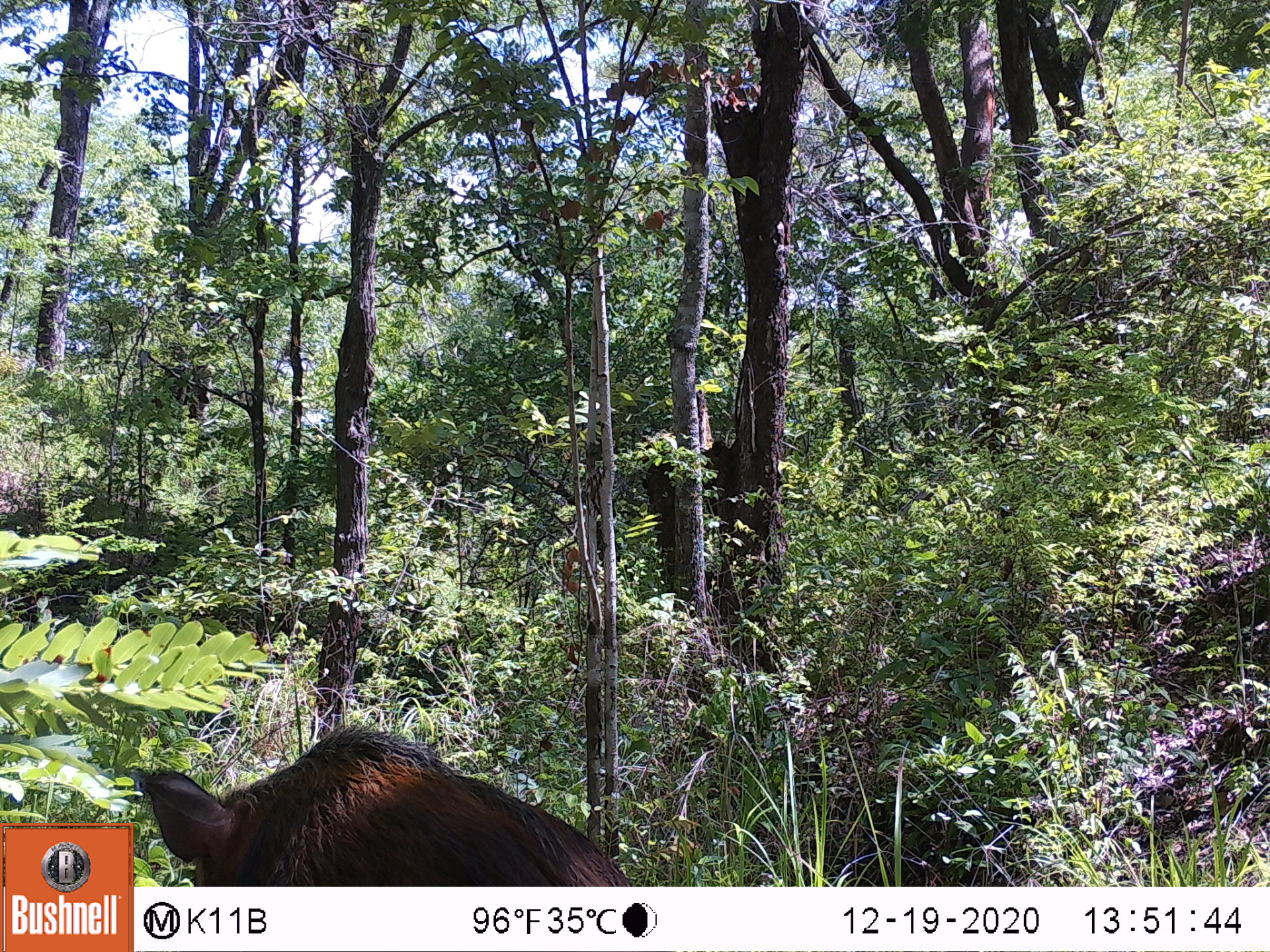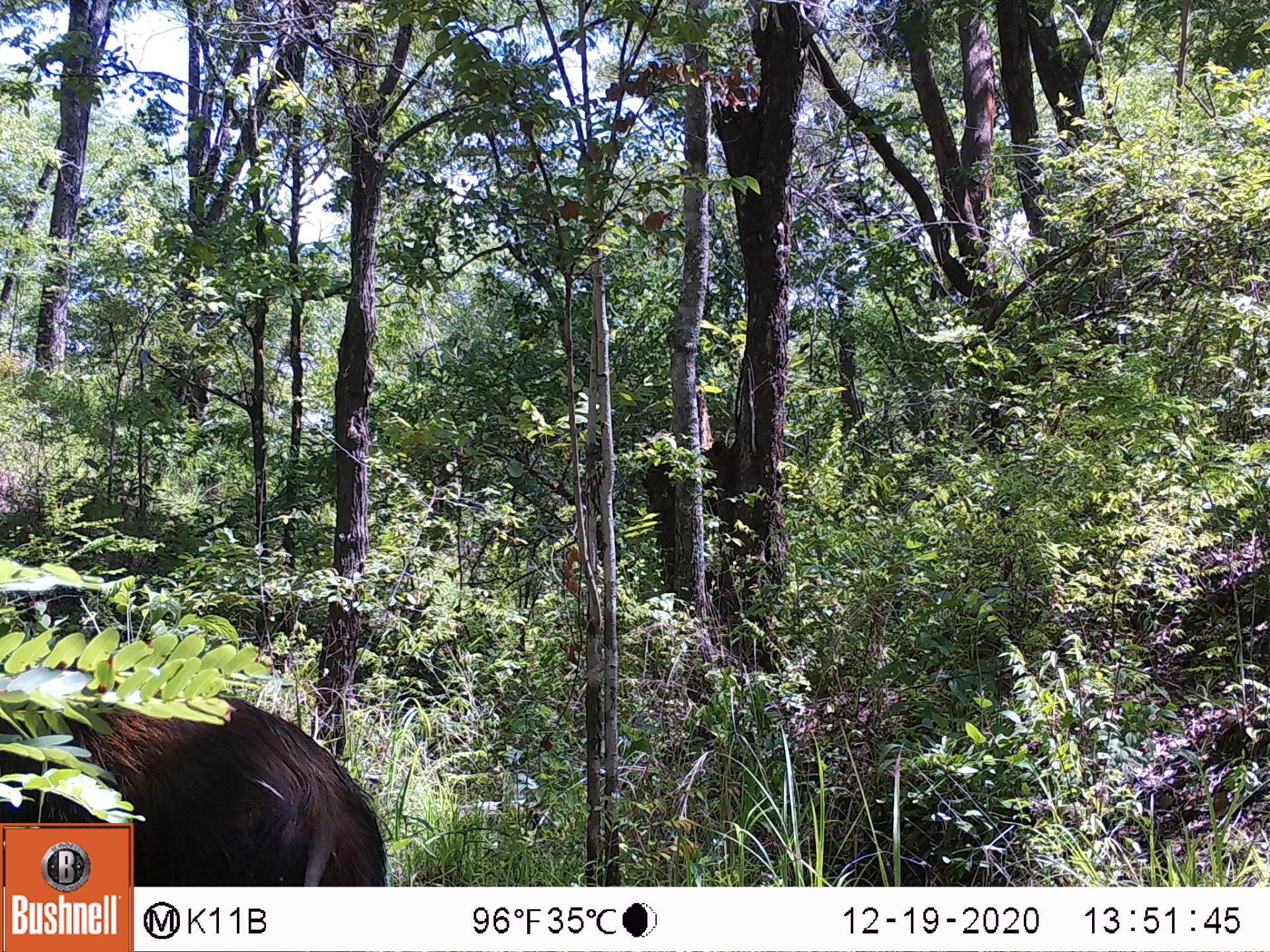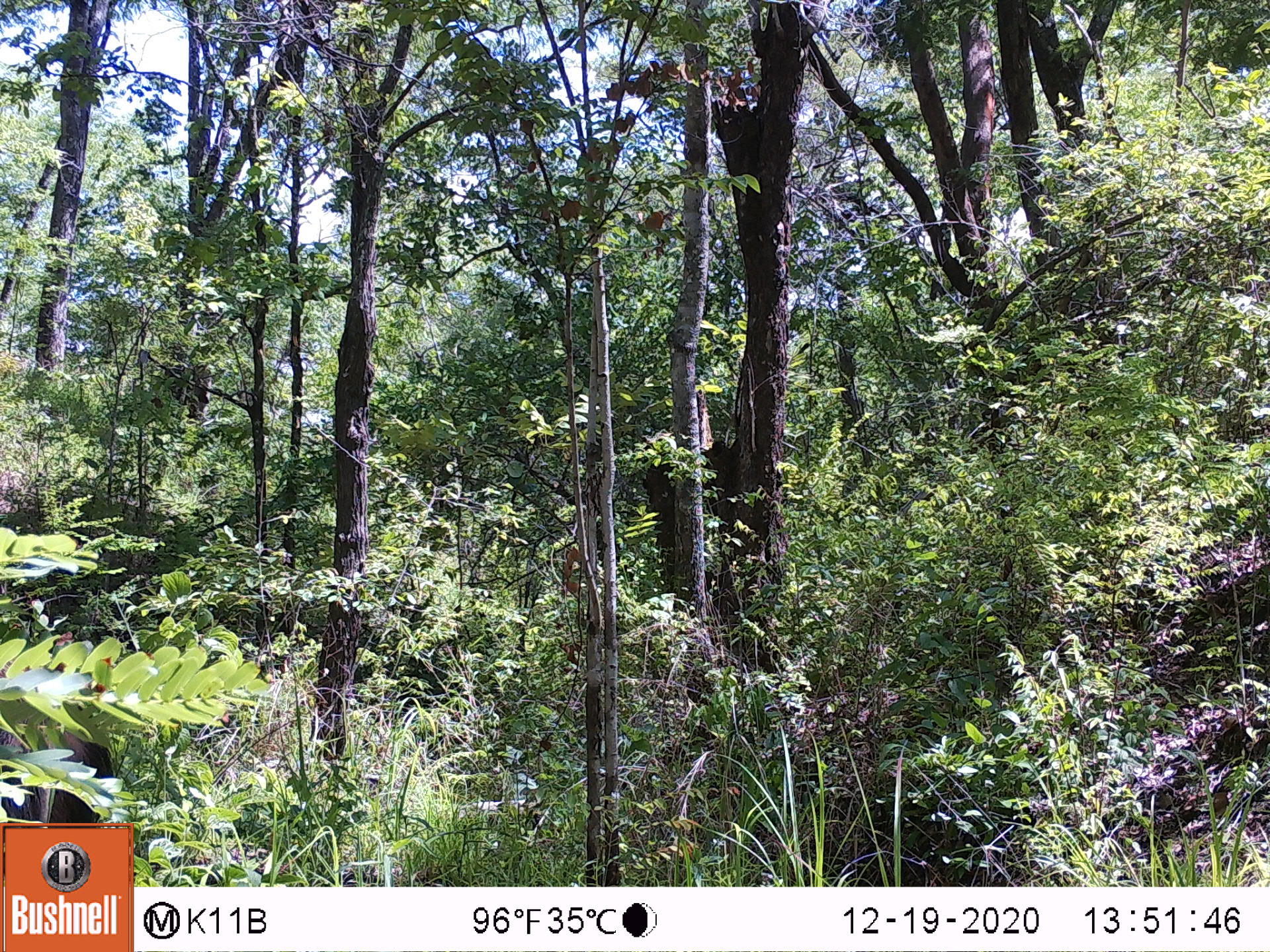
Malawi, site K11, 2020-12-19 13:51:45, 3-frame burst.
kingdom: Animalia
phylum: Chordata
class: Mammalia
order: Artiodactyla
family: Suidae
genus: Potamochoerus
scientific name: Potamochoerus larvatus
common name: bushpig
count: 1